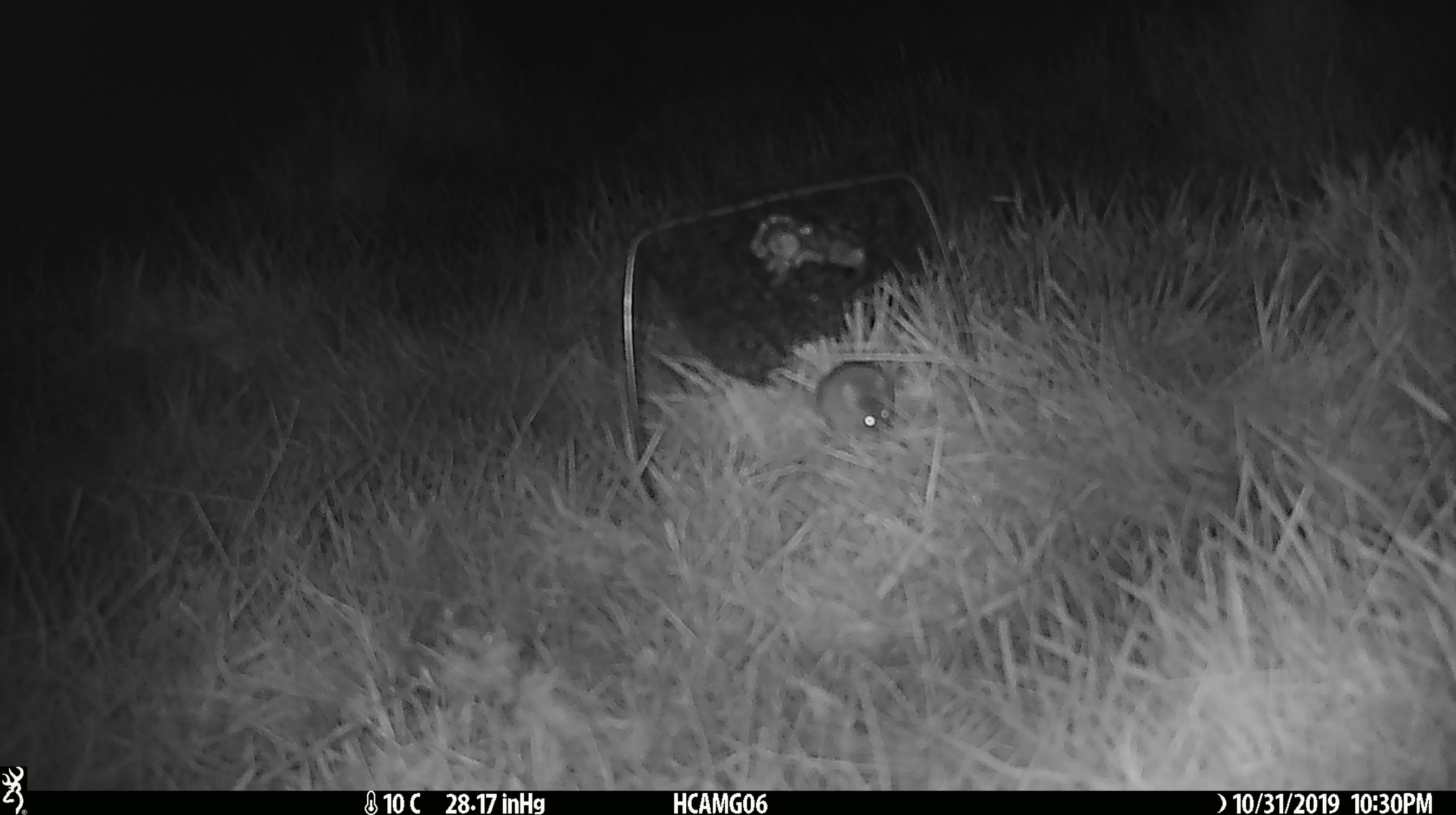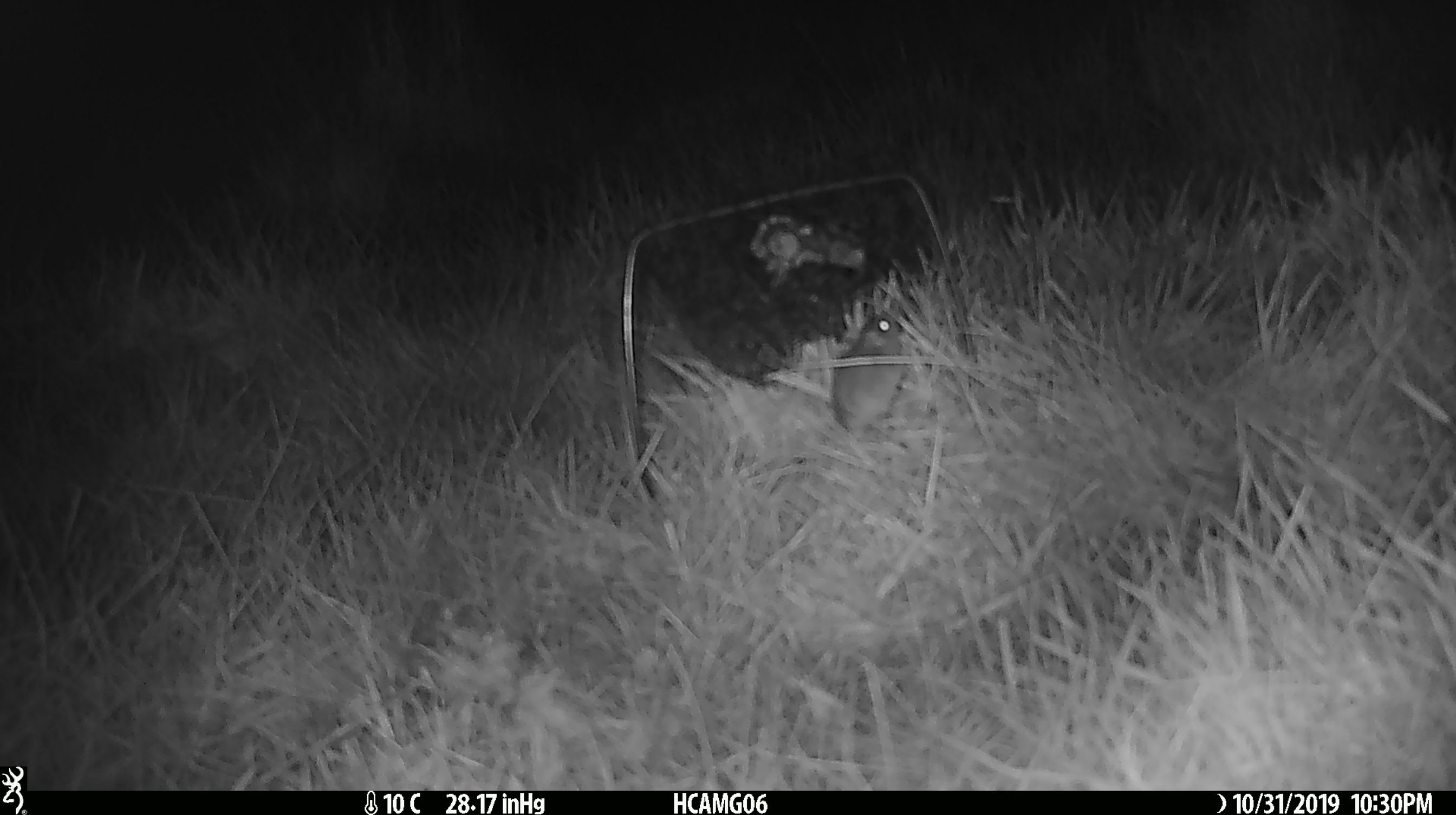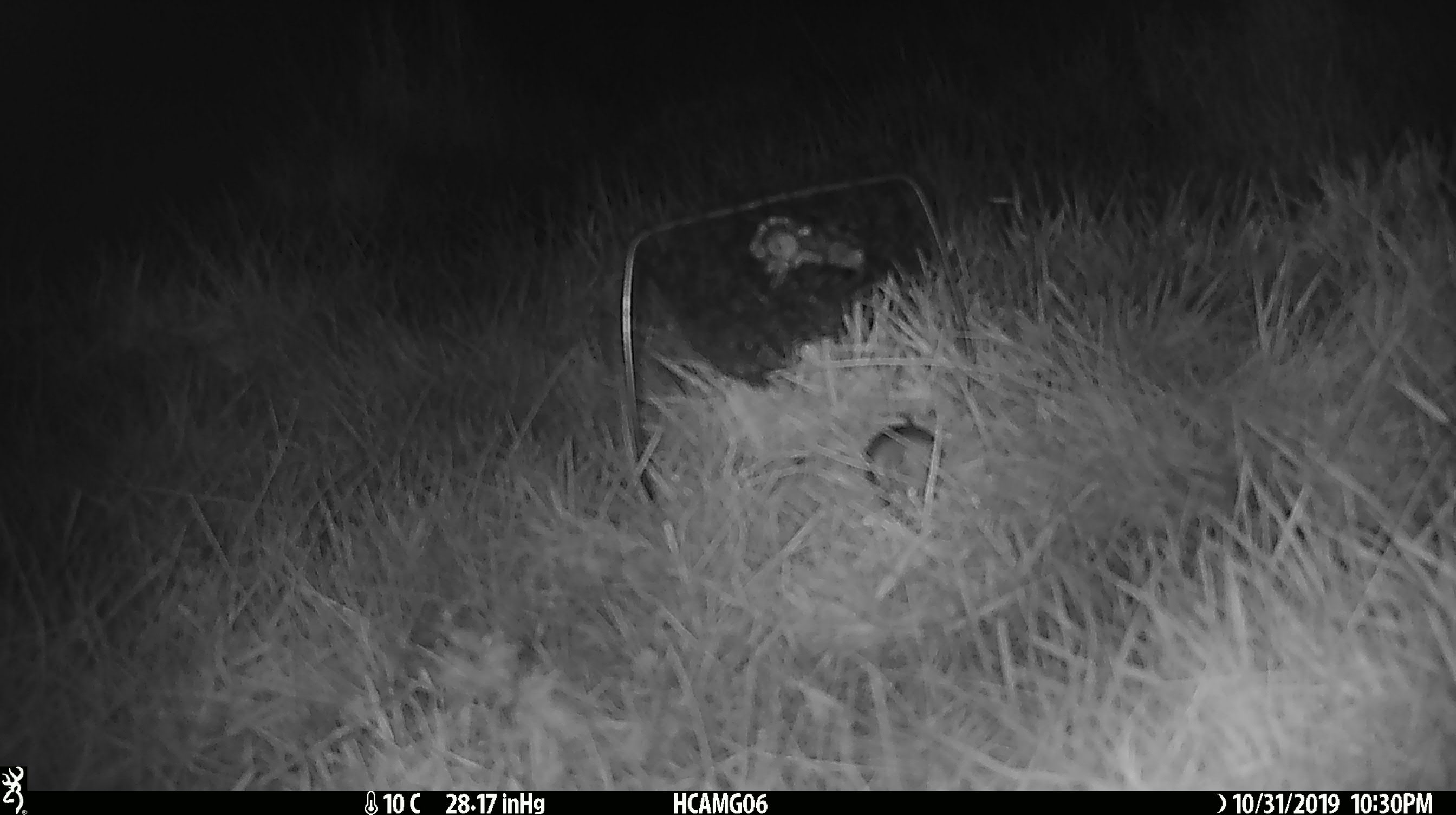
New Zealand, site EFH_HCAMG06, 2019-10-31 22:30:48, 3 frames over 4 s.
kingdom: Animalia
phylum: Chordata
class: Mammalia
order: Rodentia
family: Muridae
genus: Mus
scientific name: Mus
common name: mouse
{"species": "mouse (Mus)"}